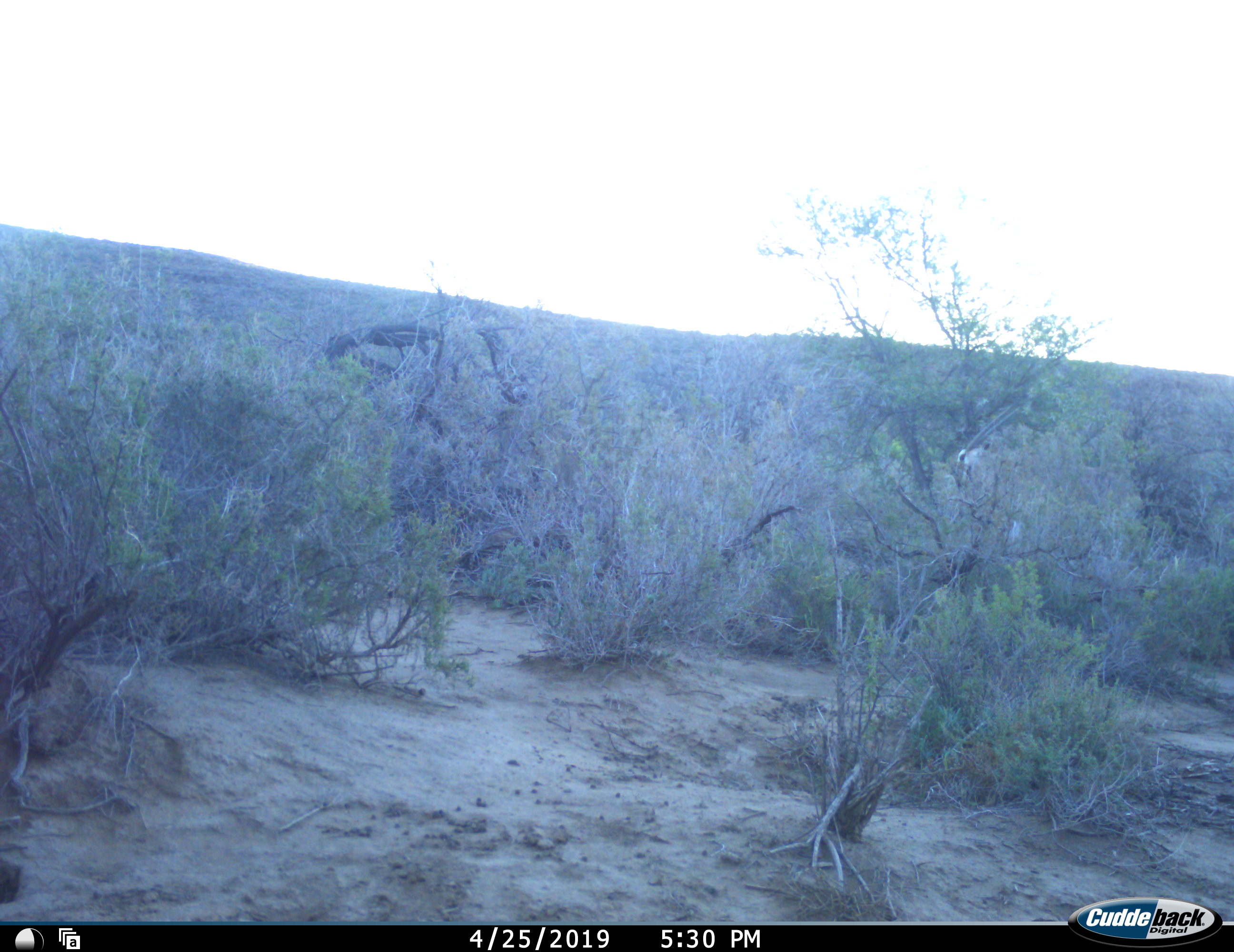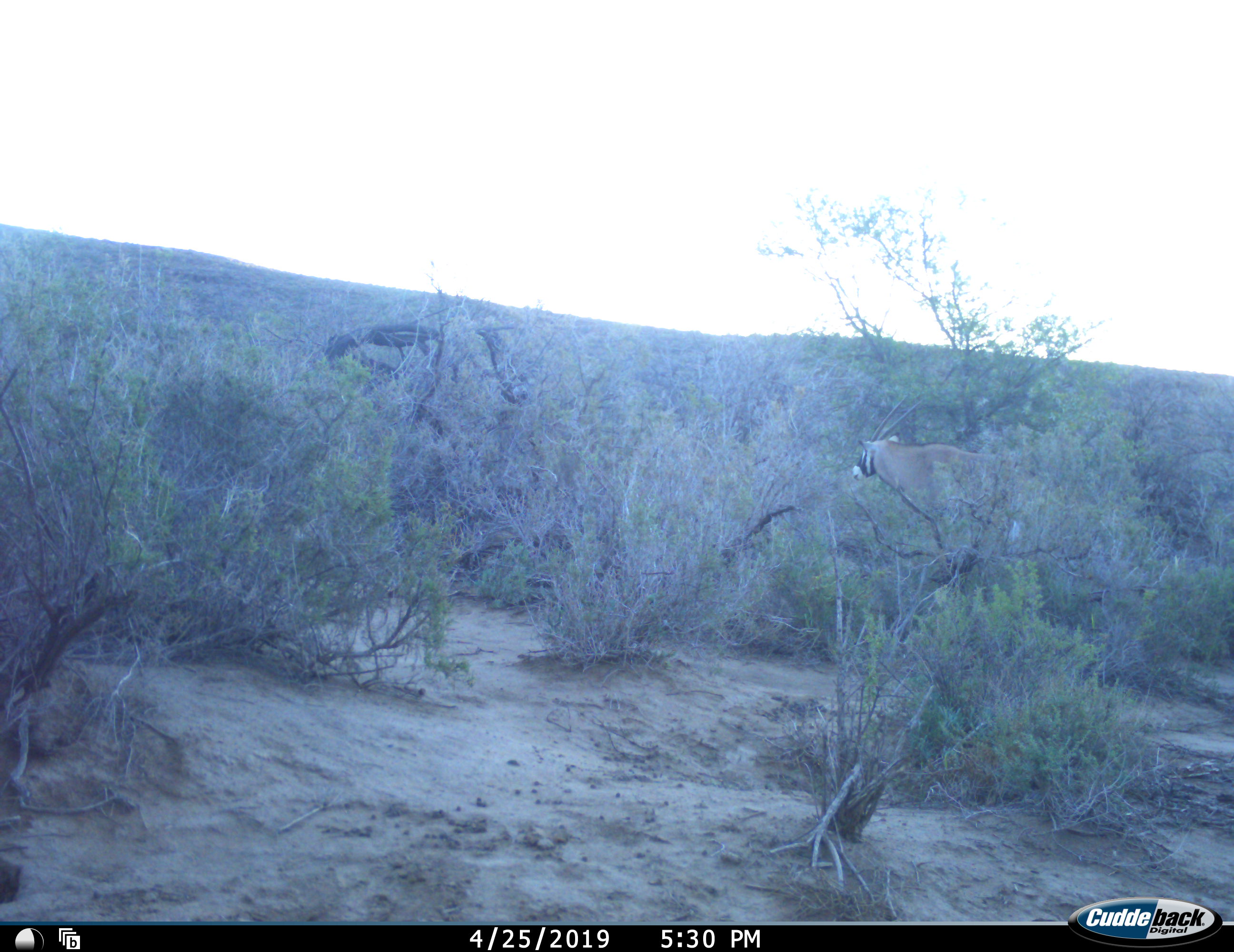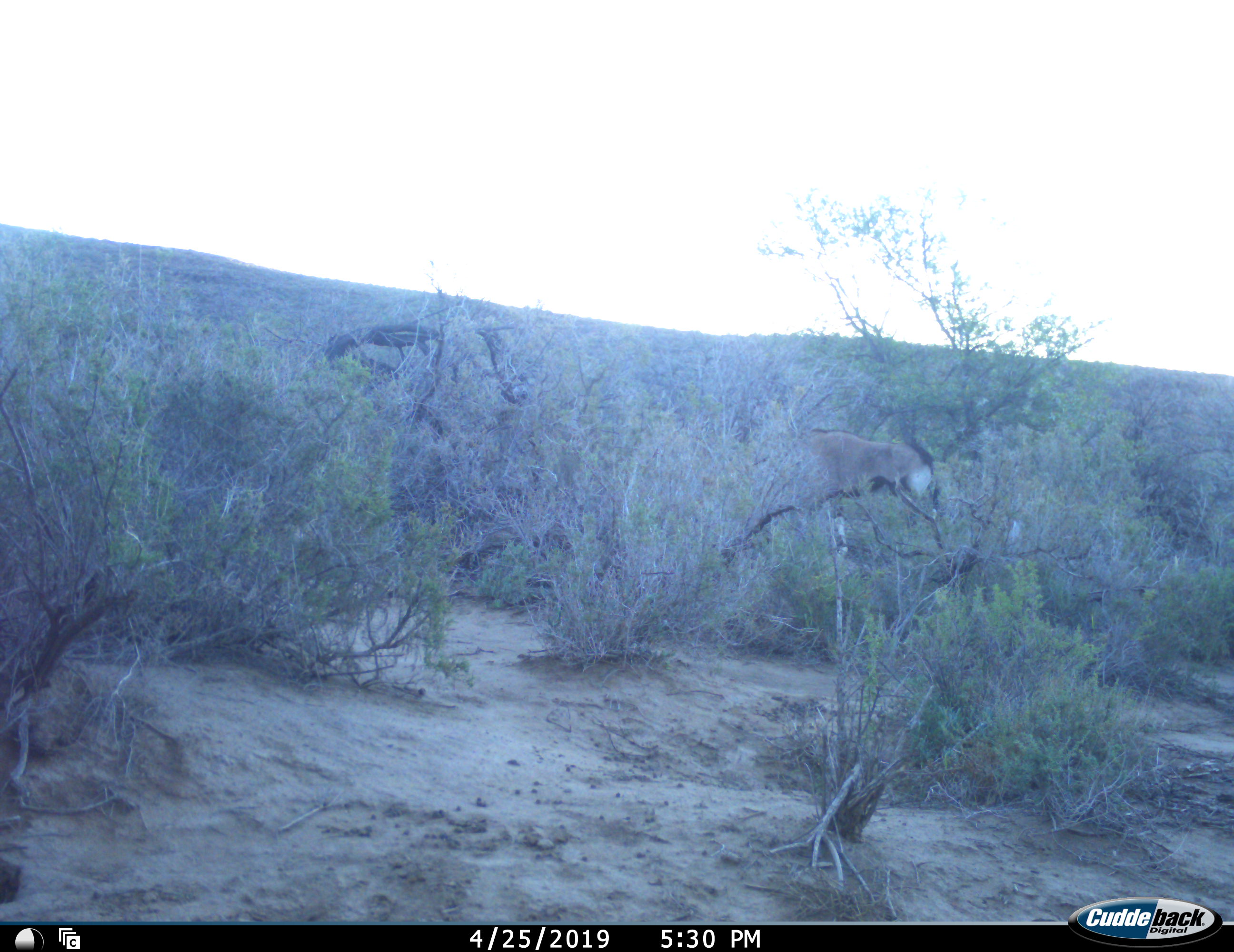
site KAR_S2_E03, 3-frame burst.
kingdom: Animalia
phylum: Chordata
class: Mammalia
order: Artiodactyla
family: Bovidae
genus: Oryx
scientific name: Oryx gazella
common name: gemsbok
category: oryx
Oryx (gemsbok) (Oryx gazella), count 1. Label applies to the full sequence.